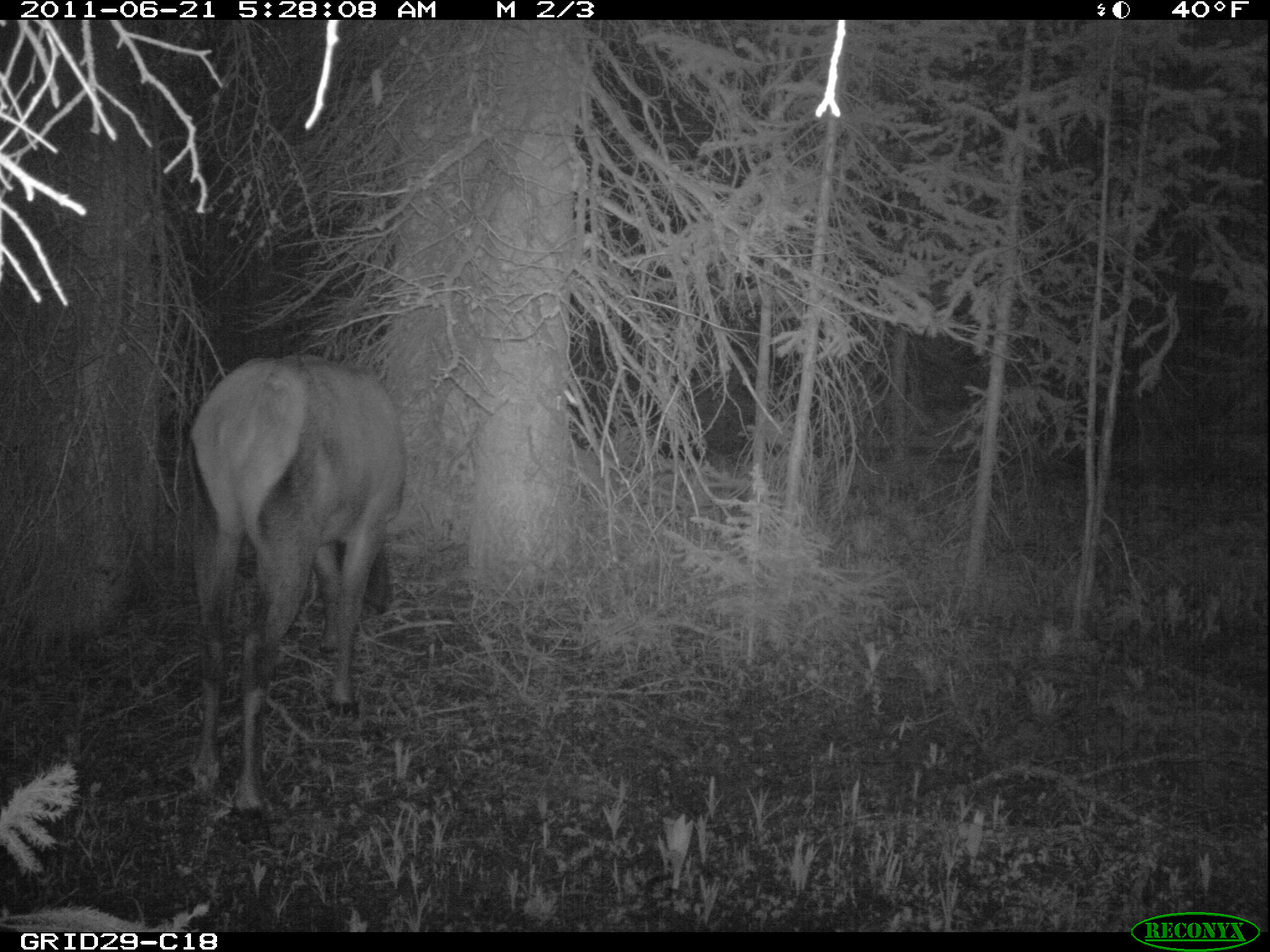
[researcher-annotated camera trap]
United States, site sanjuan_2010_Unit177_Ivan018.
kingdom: Animalia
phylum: Chordata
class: Mammalia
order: Artiodactyla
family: Cervidae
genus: Cervus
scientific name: Cervus elaphus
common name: red deer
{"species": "Cervus elaphus (red deer)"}